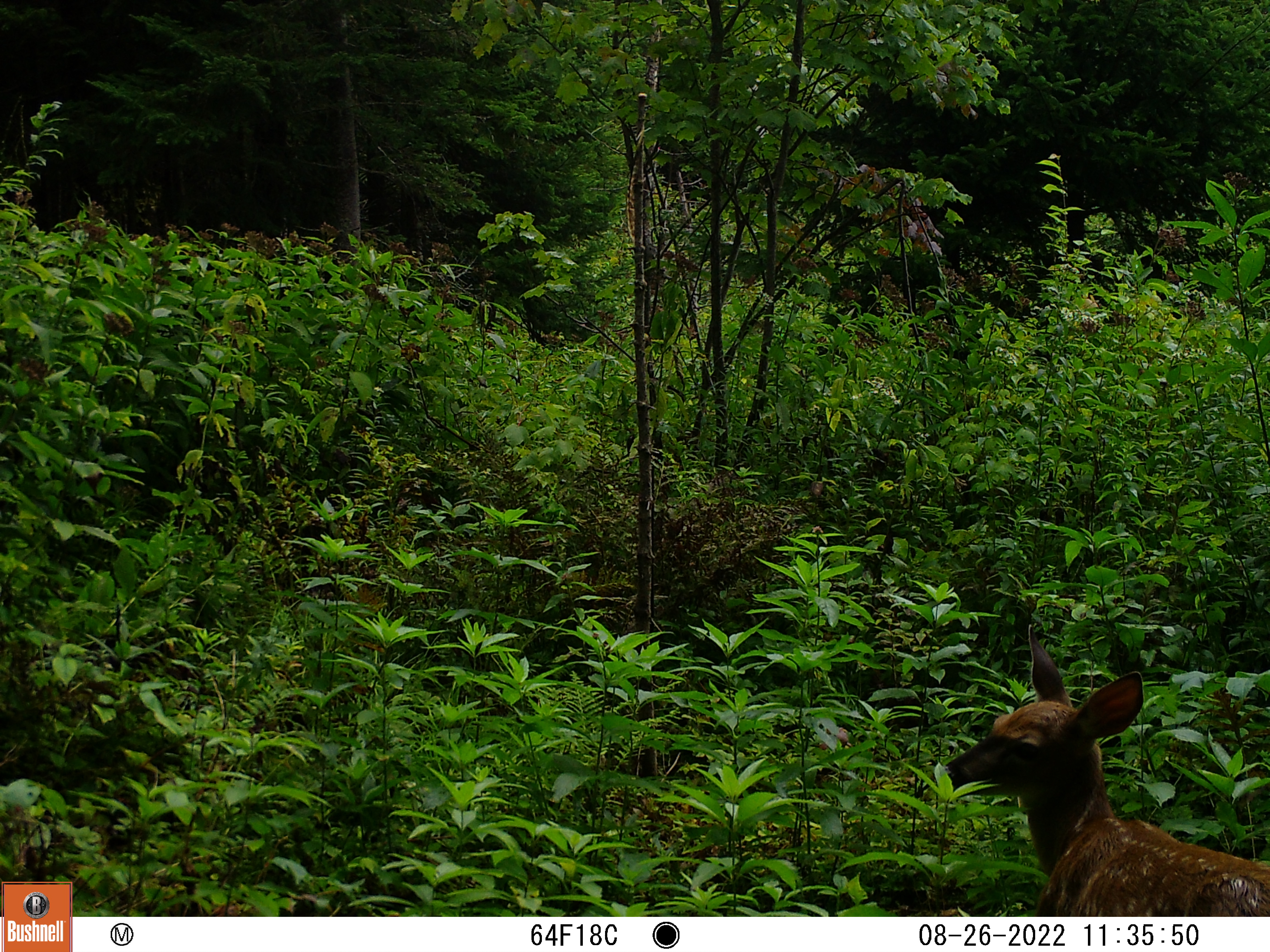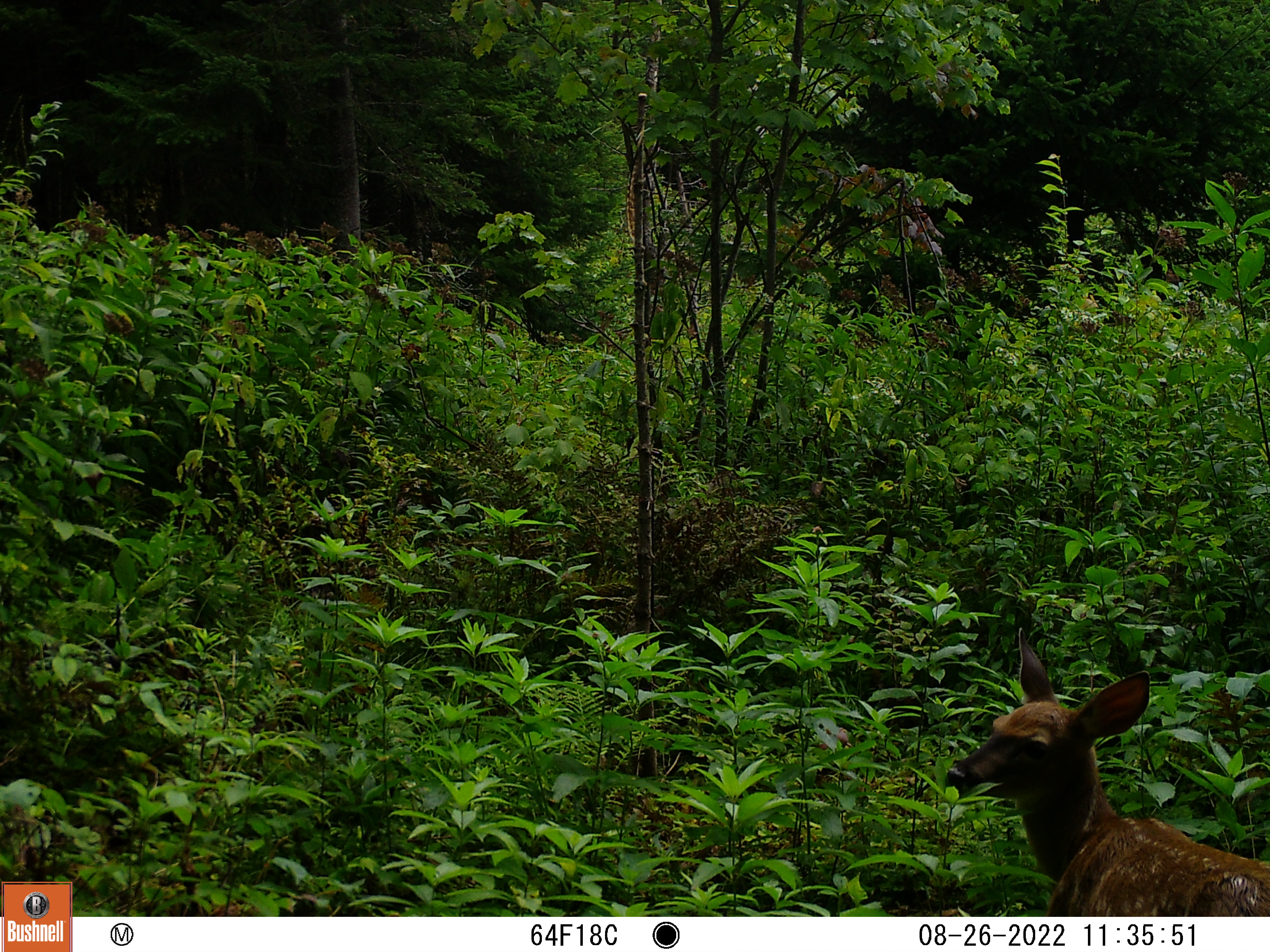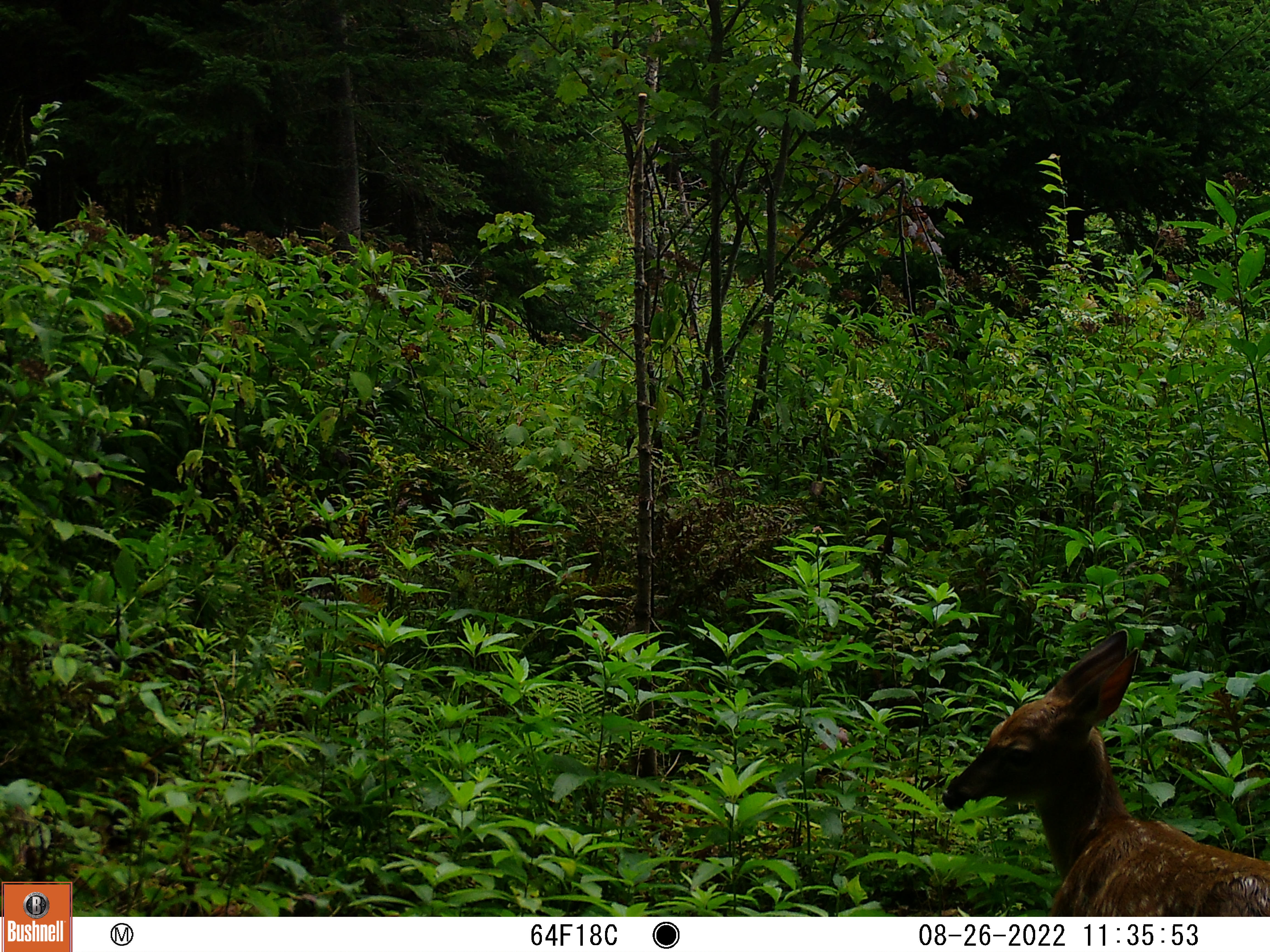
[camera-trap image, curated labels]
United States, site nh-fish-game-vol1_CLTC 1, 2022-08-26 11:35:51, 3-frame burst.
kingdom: Animalia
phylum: Chordata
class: Mammalia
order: Artiodactyla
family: Cervidae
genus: Odocoileus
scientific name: Odocoileus virginianus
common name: white-tailed deer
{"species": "white-tailed deer (Odocoileus virginianus)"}